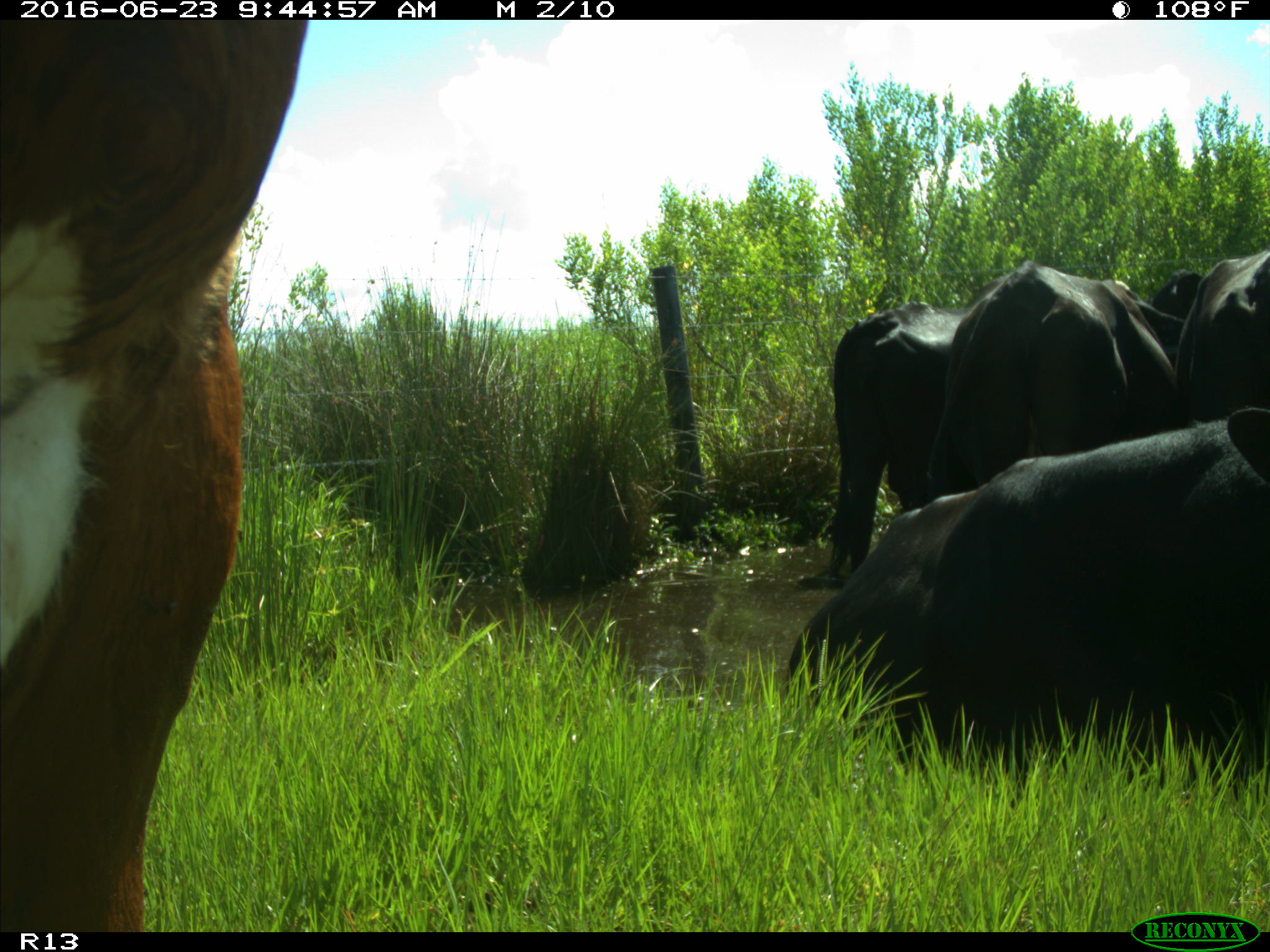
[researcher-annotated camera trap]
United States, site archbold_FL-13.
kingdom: Animalia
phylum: Chordata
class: Mammalia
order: Artiodactyla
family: Bovidae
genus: Bos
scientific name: Bos taurus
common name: domestic cow